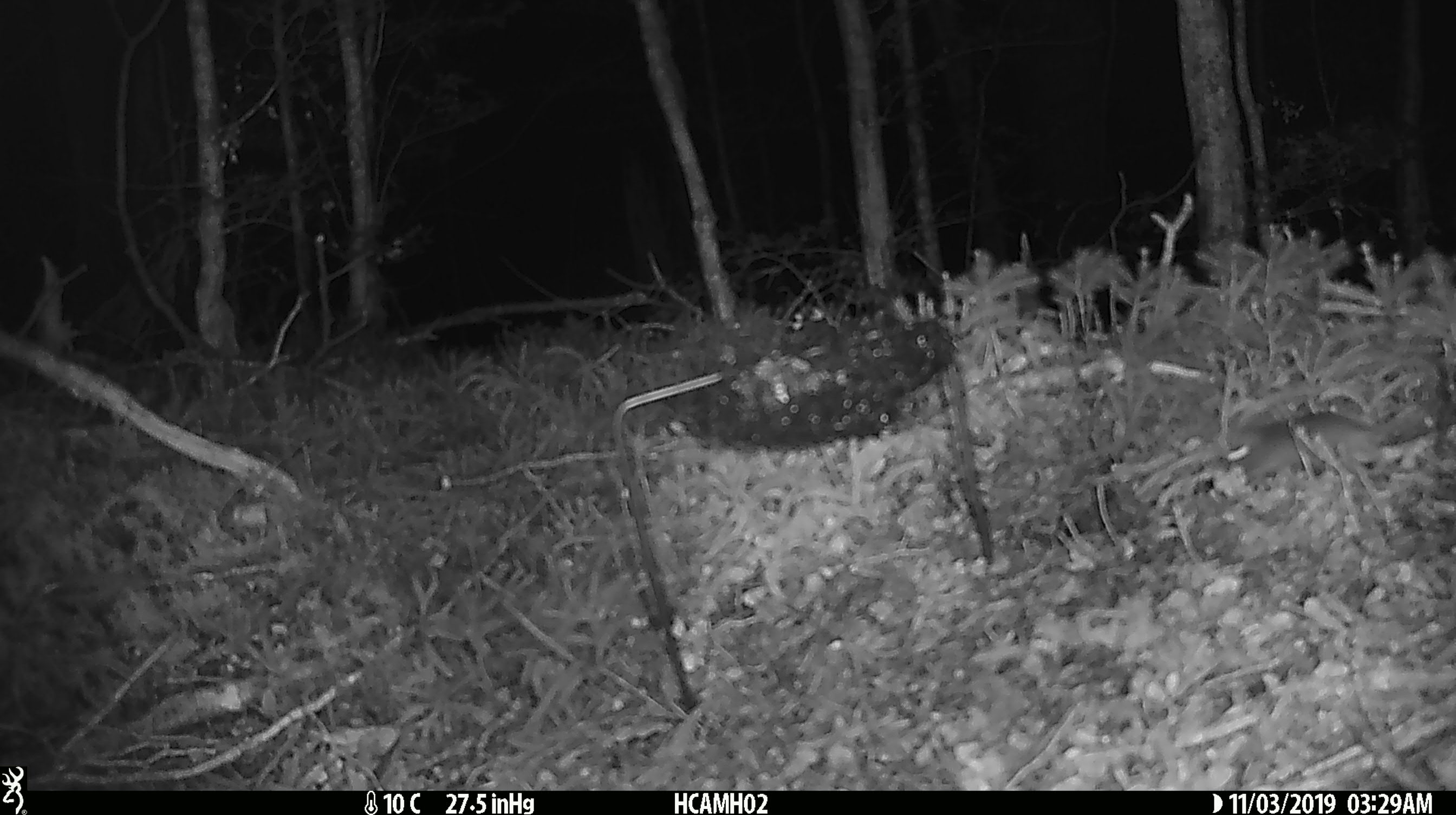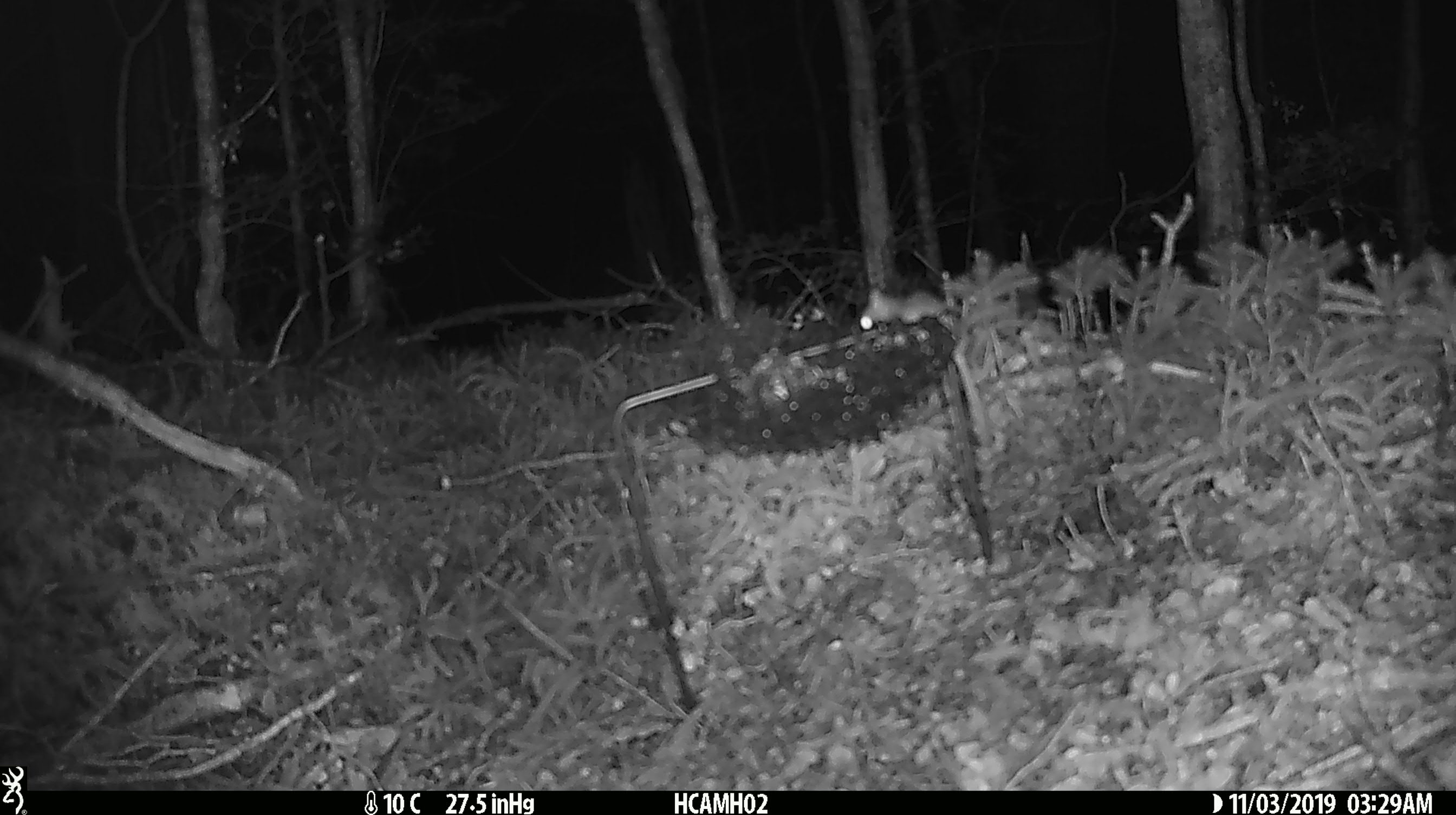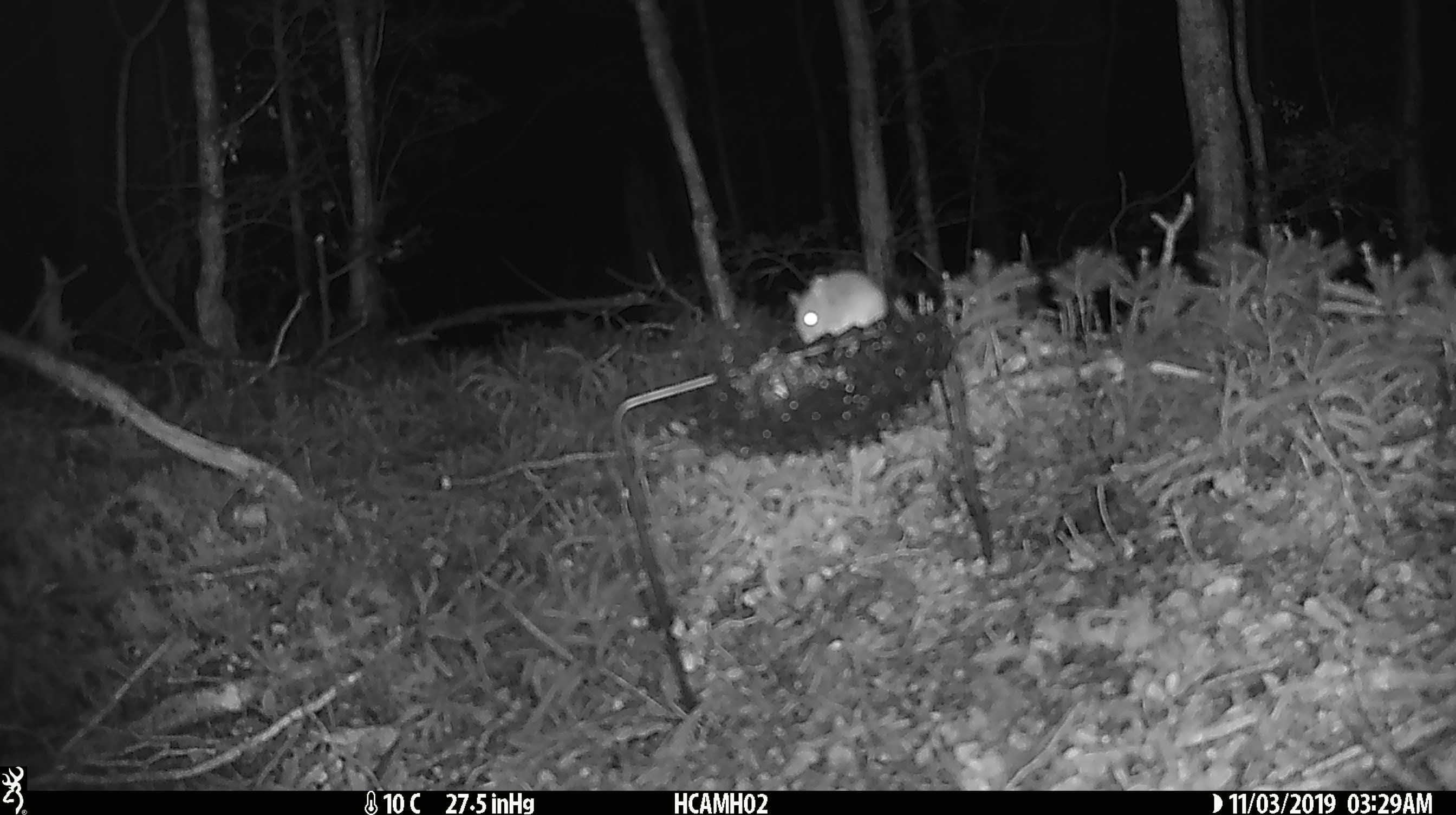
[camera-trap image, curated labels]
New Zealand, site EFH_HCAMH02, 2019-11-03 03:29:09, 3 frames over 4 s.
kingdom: Animalia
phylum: Chordata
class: Mammalia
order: Rodentia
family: Muridae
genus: Mus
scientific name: Mus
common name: mouse